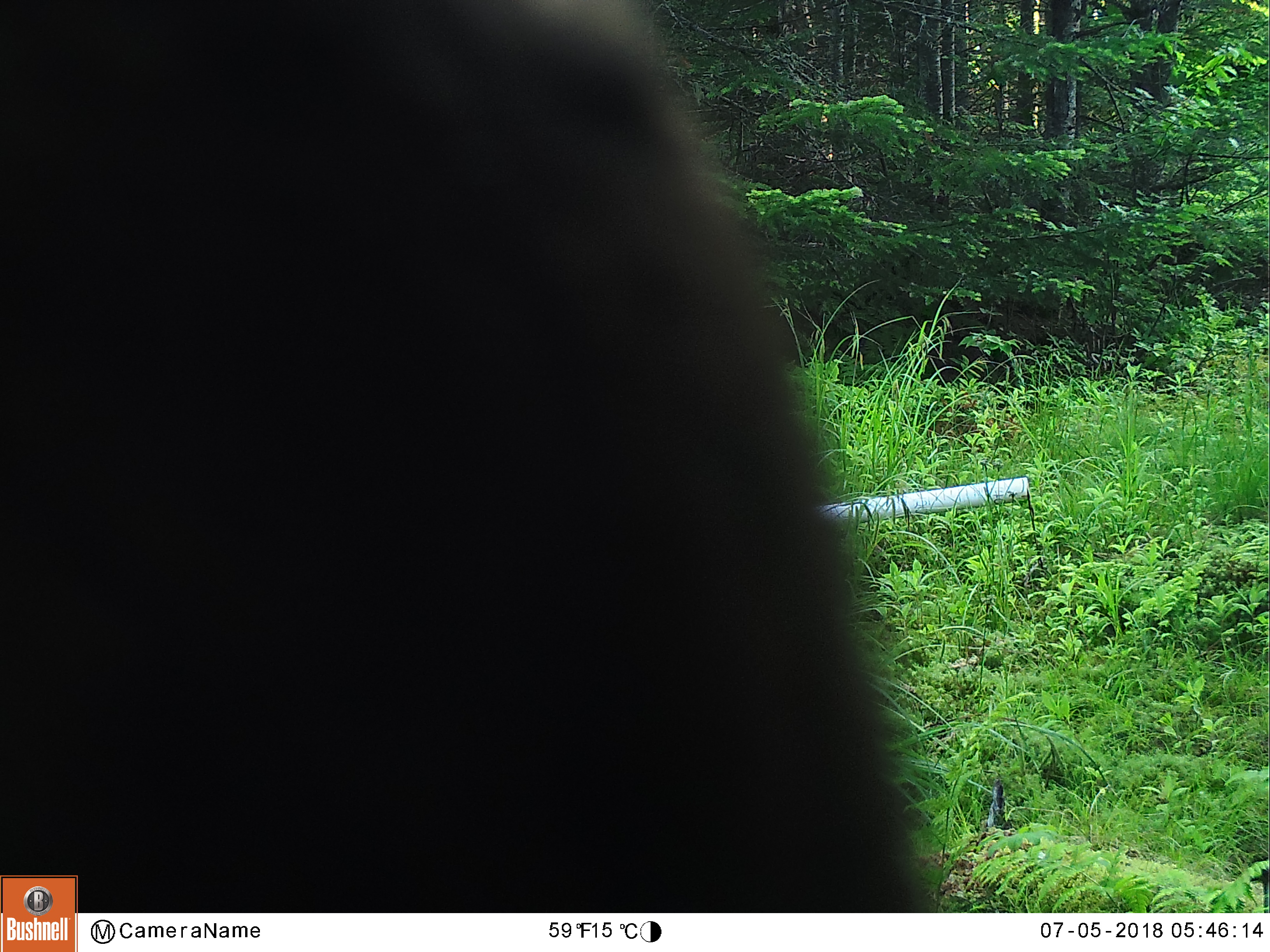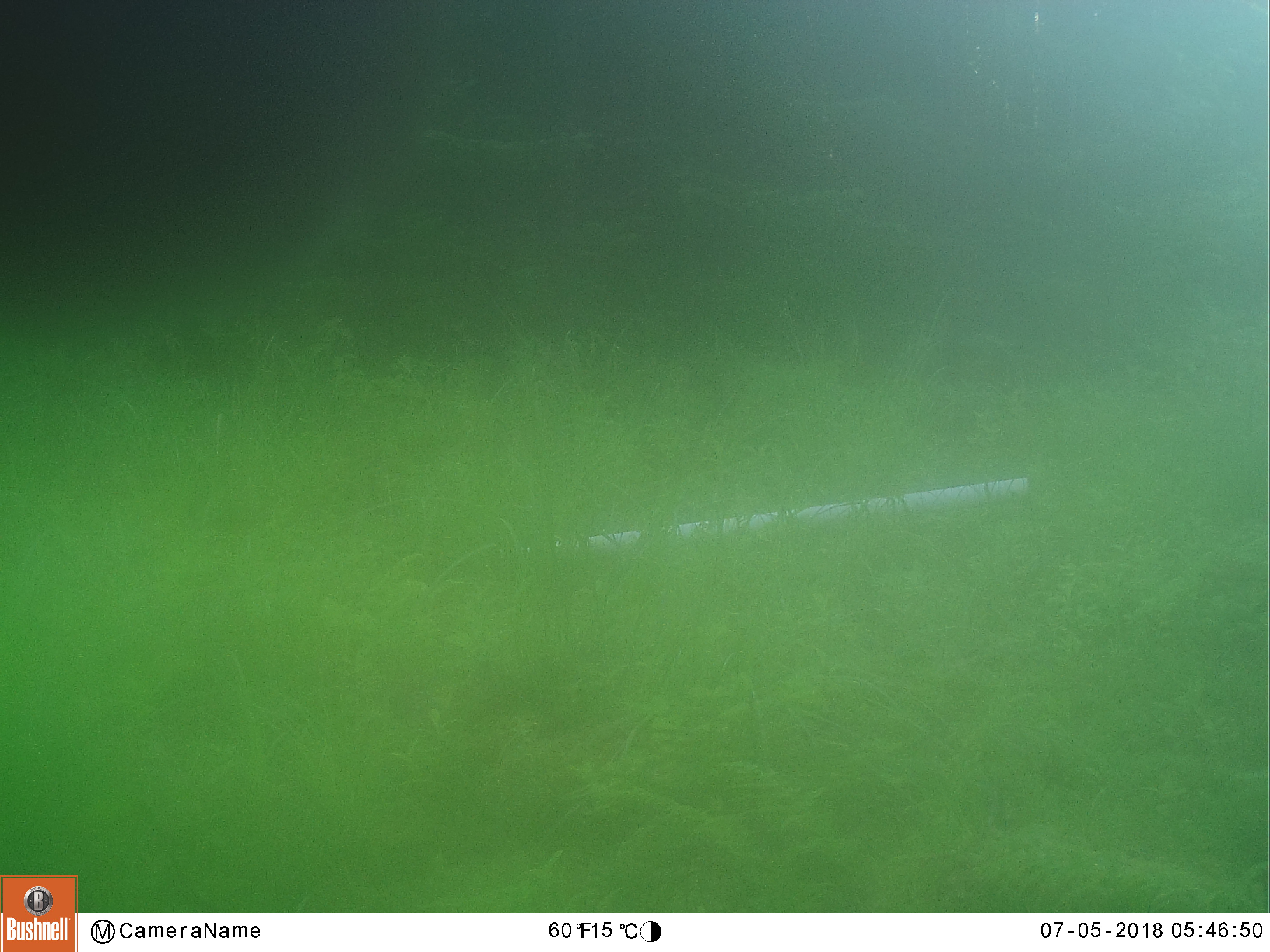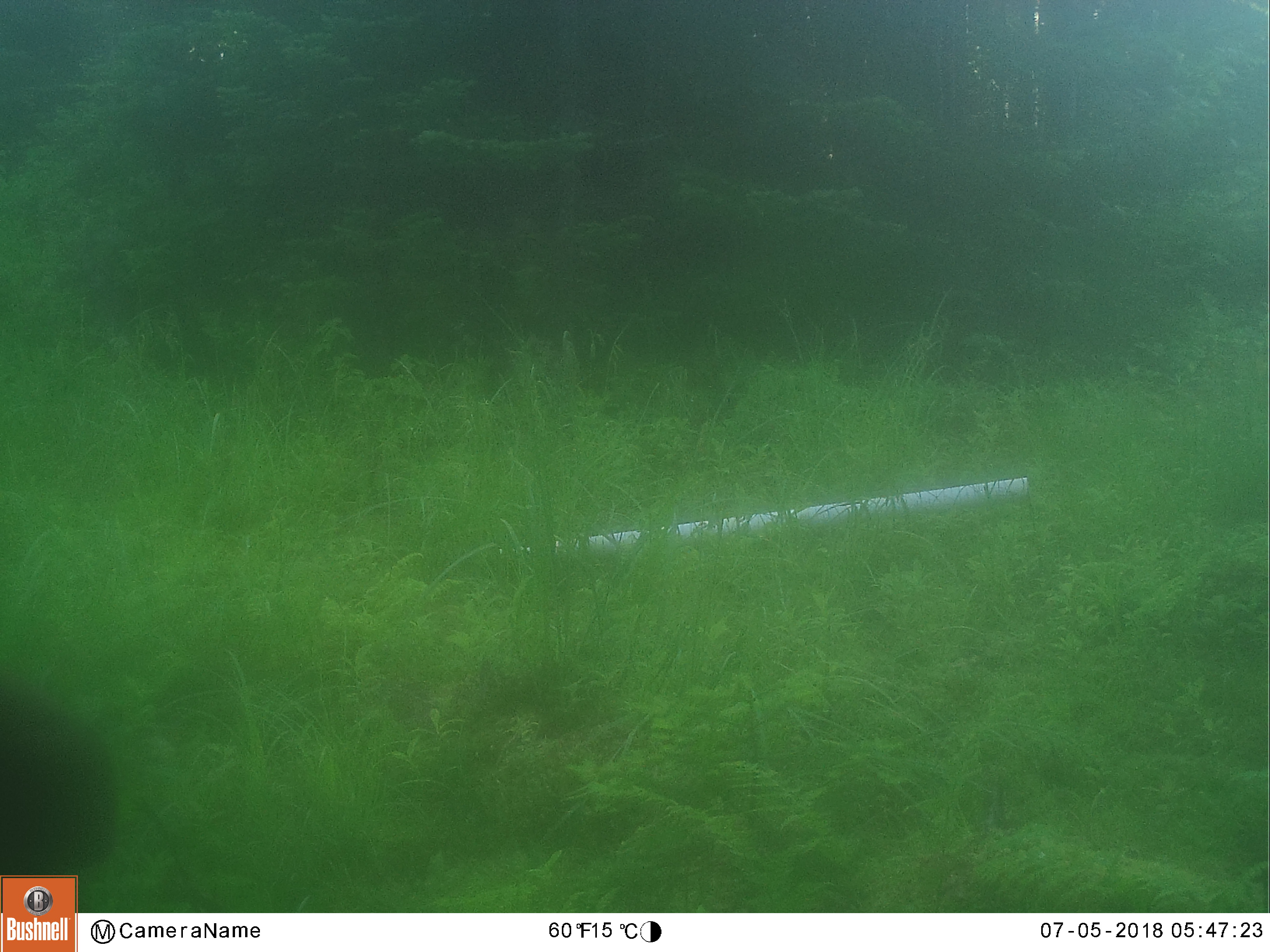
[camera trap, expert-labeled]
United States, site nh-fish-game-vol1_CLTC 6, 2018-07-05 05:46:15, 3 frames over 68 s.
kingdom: Animalia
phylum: Chordata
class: Mammalia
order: Artiodactyla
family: Cervidae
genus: Alces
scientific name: Alces alces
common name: moose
Moose (Alces alces).